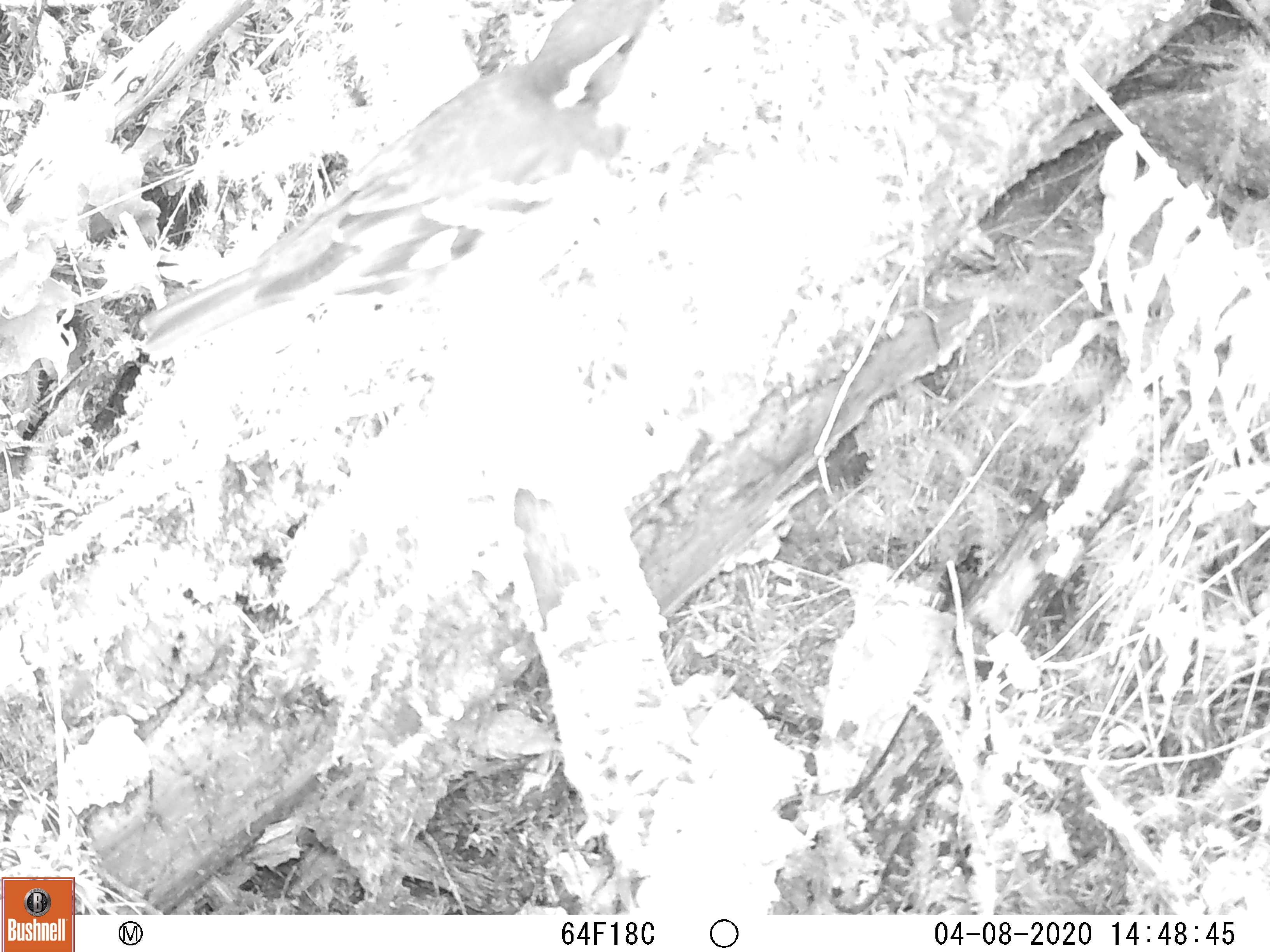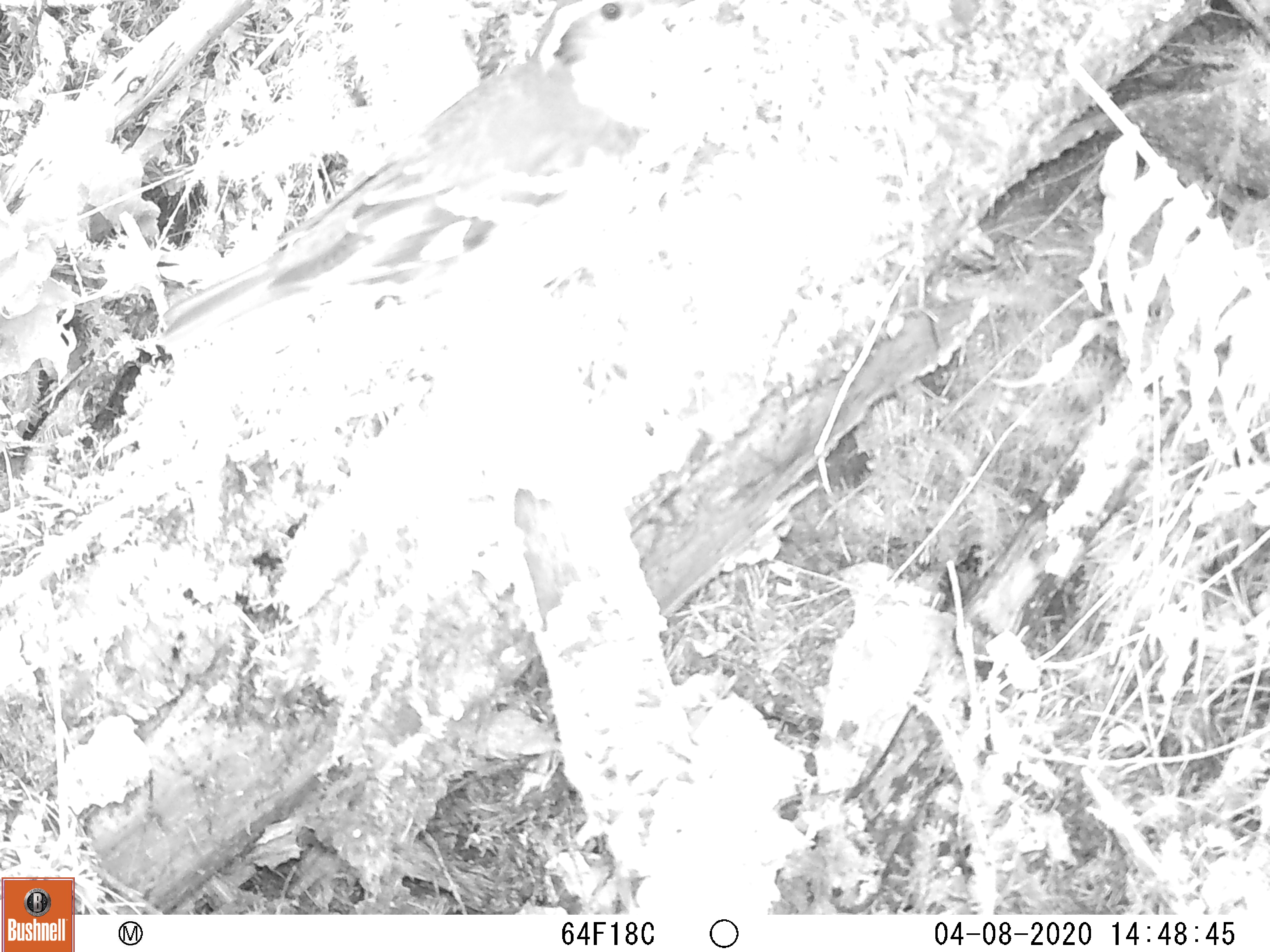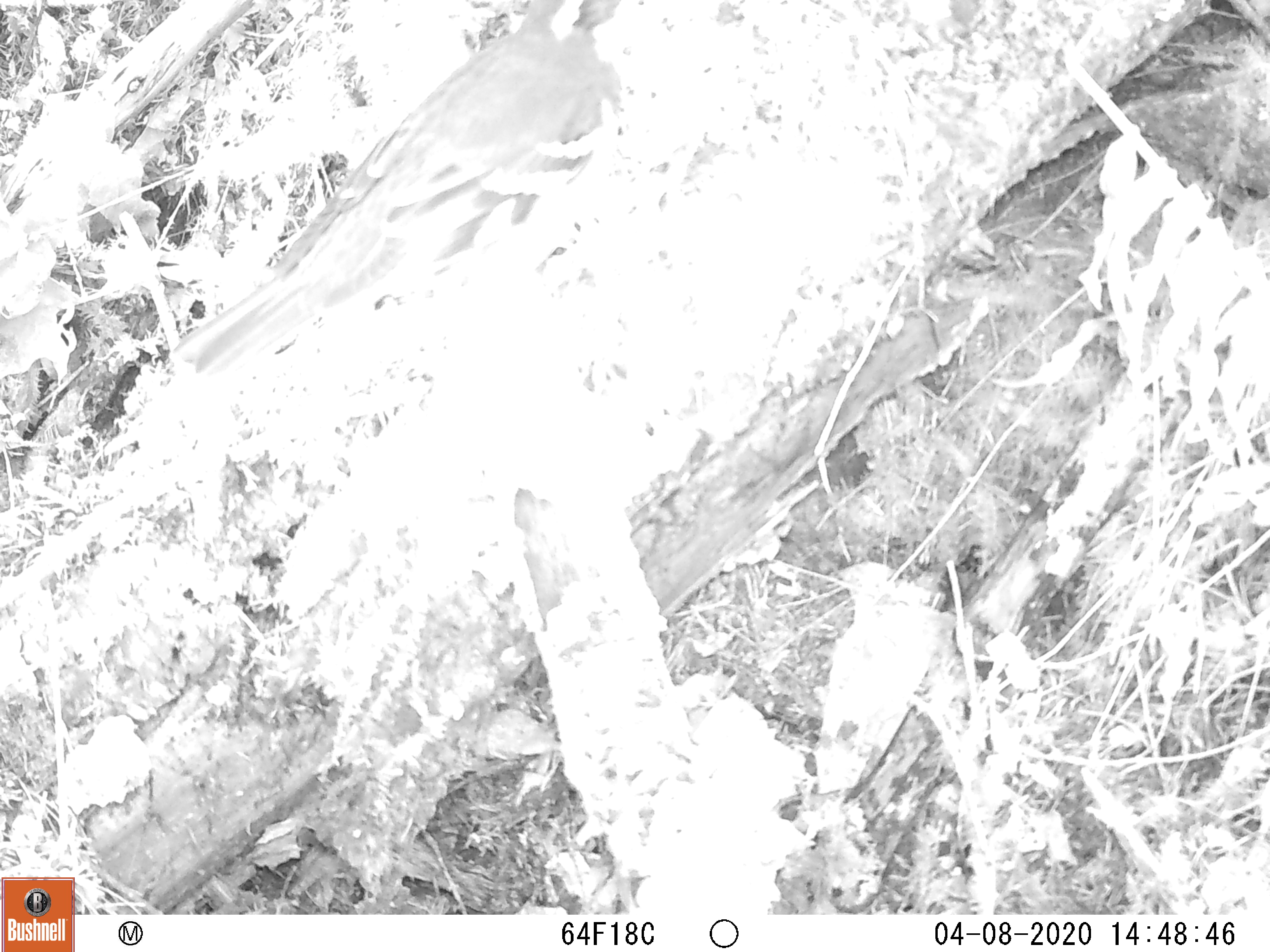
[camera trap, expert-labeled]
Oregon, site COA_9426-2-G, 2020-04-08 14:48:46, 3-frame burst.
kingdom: Animalia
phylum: Chordata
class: Aves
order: Passeriformes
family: Turdidae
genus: Ixoreus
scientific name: Ixoreus naevius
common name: varied thrush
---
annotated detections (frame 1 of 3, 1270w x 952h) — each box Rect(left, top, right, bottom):
varied thrush: Rect(133, 2, 660, 350)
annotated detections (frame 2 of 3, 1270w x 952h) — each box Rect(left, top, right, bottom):
varied thrush: Rect(160, 0, 657, 339)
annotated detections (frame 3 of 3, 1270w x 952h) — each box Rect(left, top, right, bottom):
varied thrush: Rect(167, 0, 635, 378)